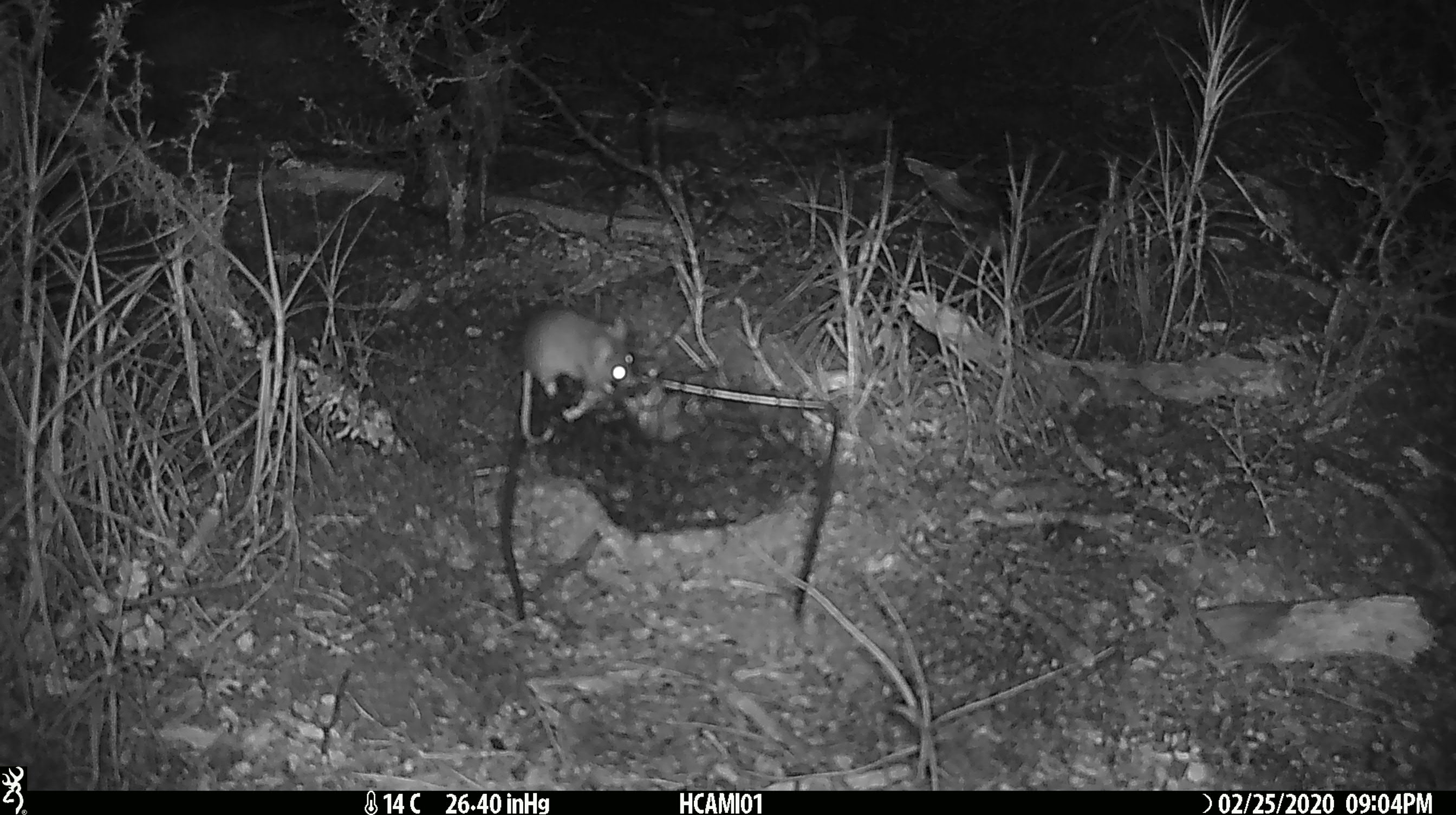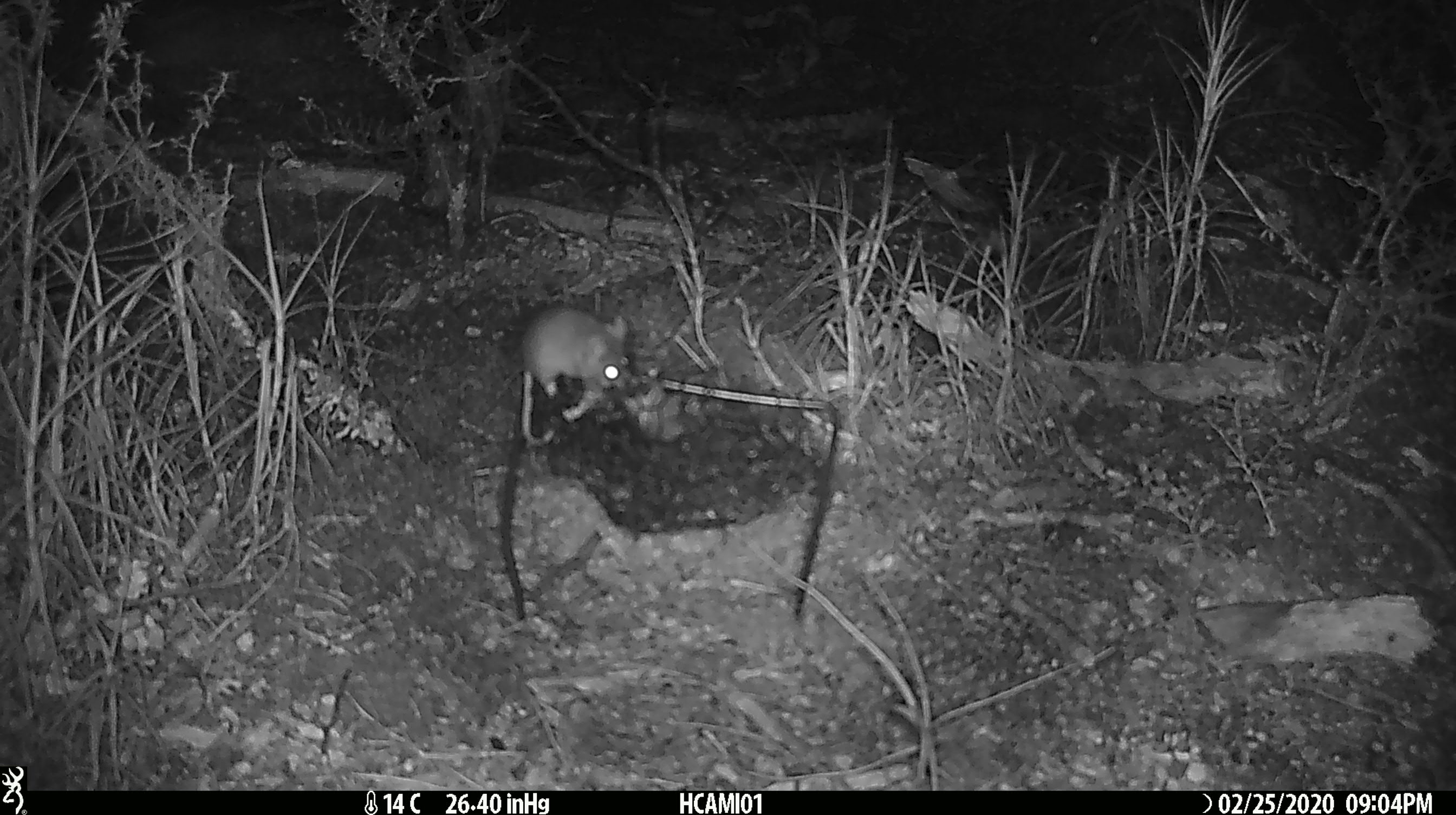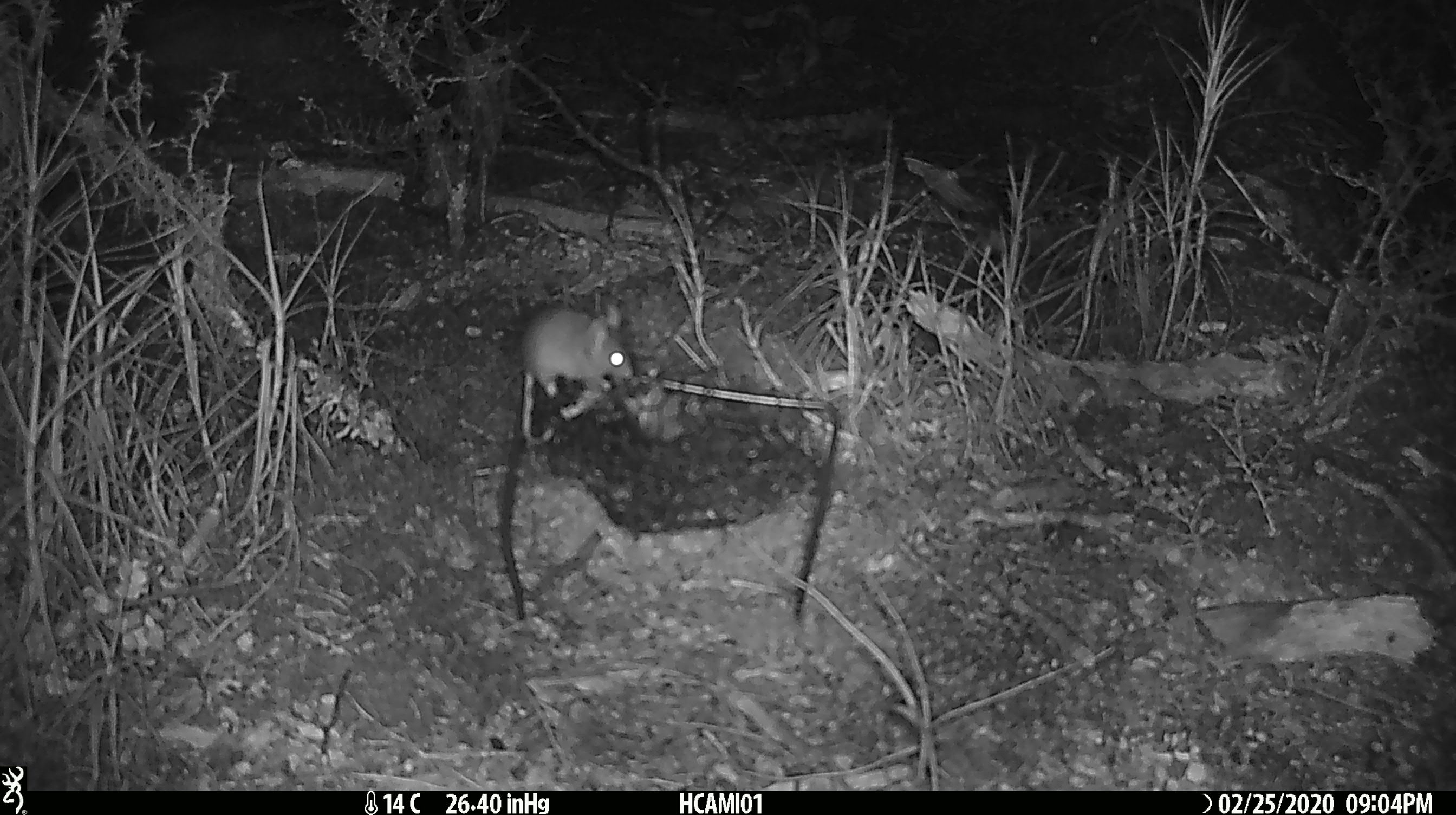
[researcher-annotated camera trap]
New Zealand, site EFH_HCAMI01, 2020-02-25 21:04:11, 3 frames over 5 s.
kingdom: Animalia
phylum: Chordata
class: Mammalia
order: Rodentia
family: Muridae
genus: Mus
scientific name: Mus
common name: mouse